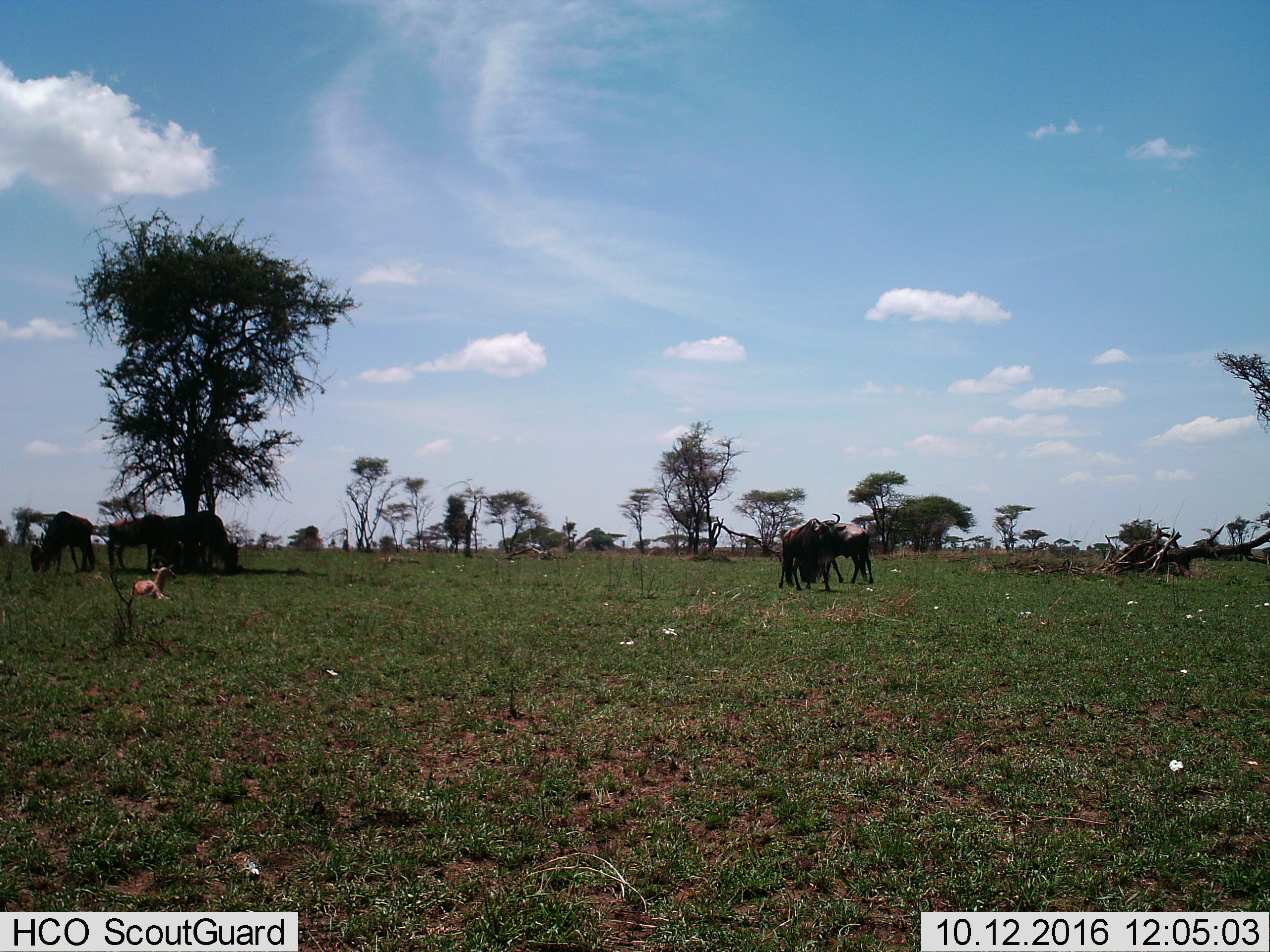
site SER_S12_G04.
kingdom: Animalia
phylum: Chordata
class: Mammalia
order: Artiodactyla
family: Bovidae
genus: Connochaetes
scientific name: Connochaetes taurinus taurinus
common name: blue wildebeest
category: wildebeestblue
Wildebeestblue (blue wildebeest) (Connochaetes taurinus taurinus), count 5. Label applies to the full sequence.